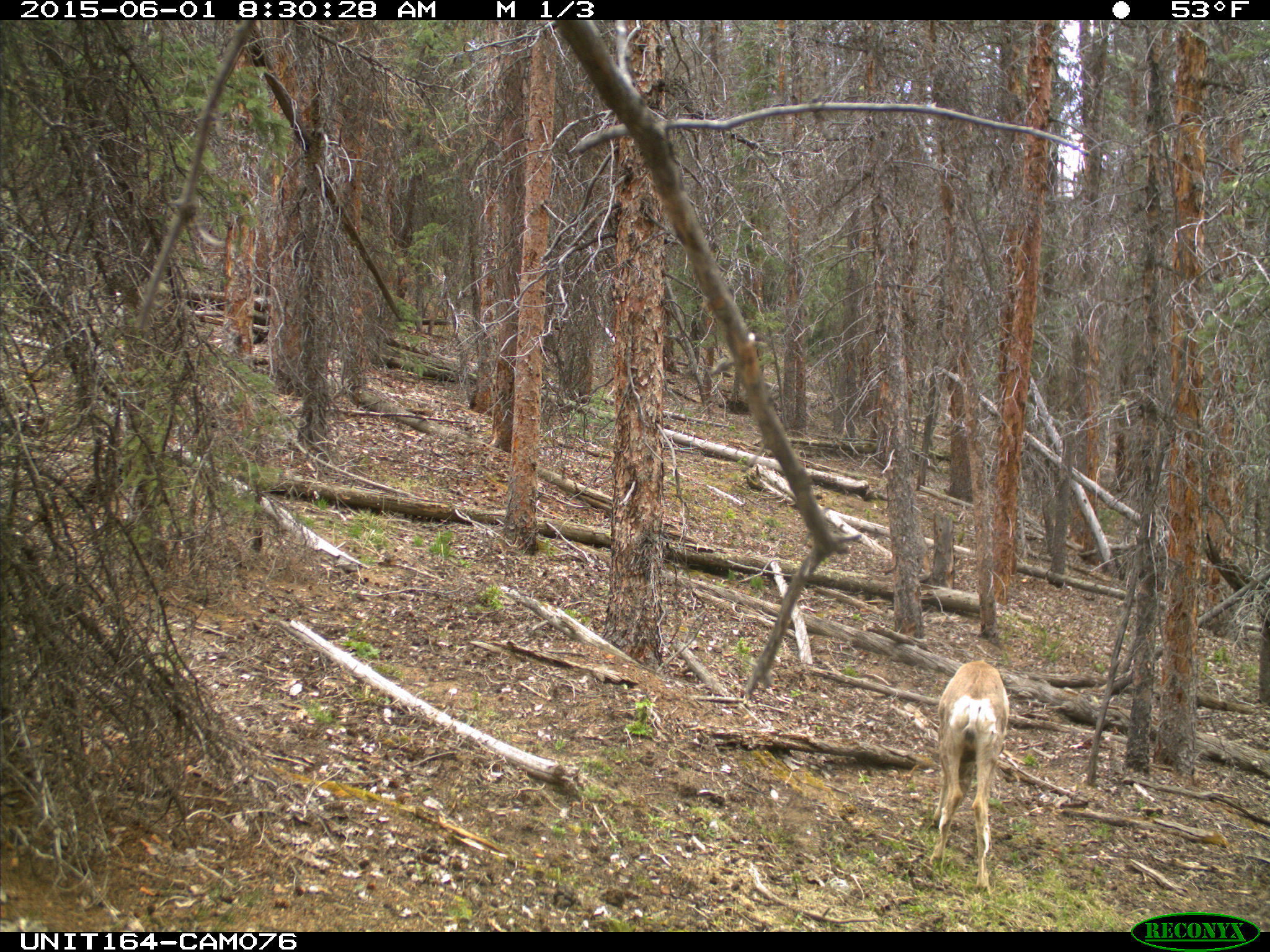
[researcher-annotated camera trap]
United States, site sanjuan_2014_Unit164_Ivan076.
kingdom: Animalia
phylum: Chordata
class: Mammalia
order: Artiodactyla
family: Cervidae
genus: Odocoileus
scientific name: Odocoileus hemionus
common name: mule deer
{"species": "Odocoileus hemionus (mule deer)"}